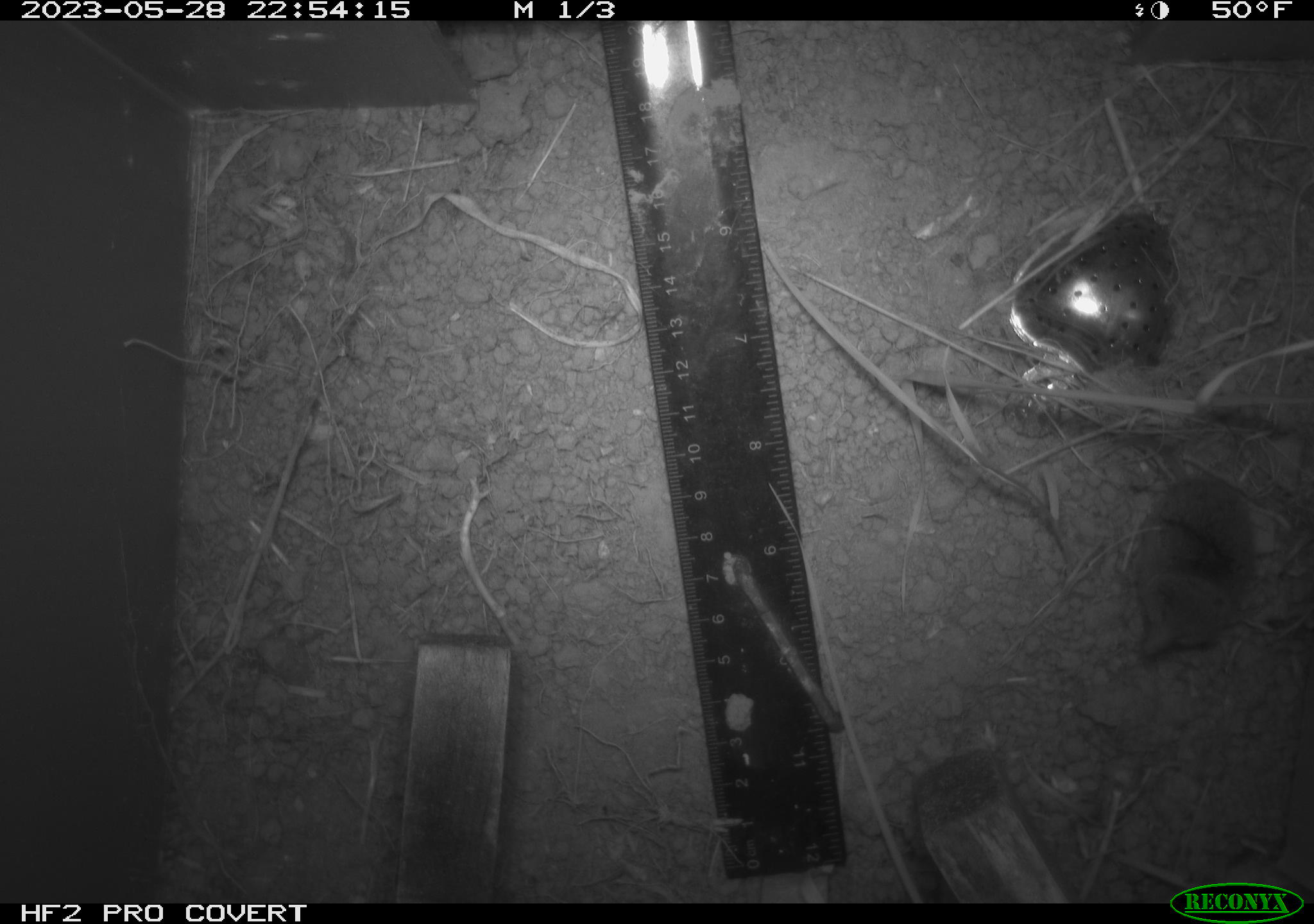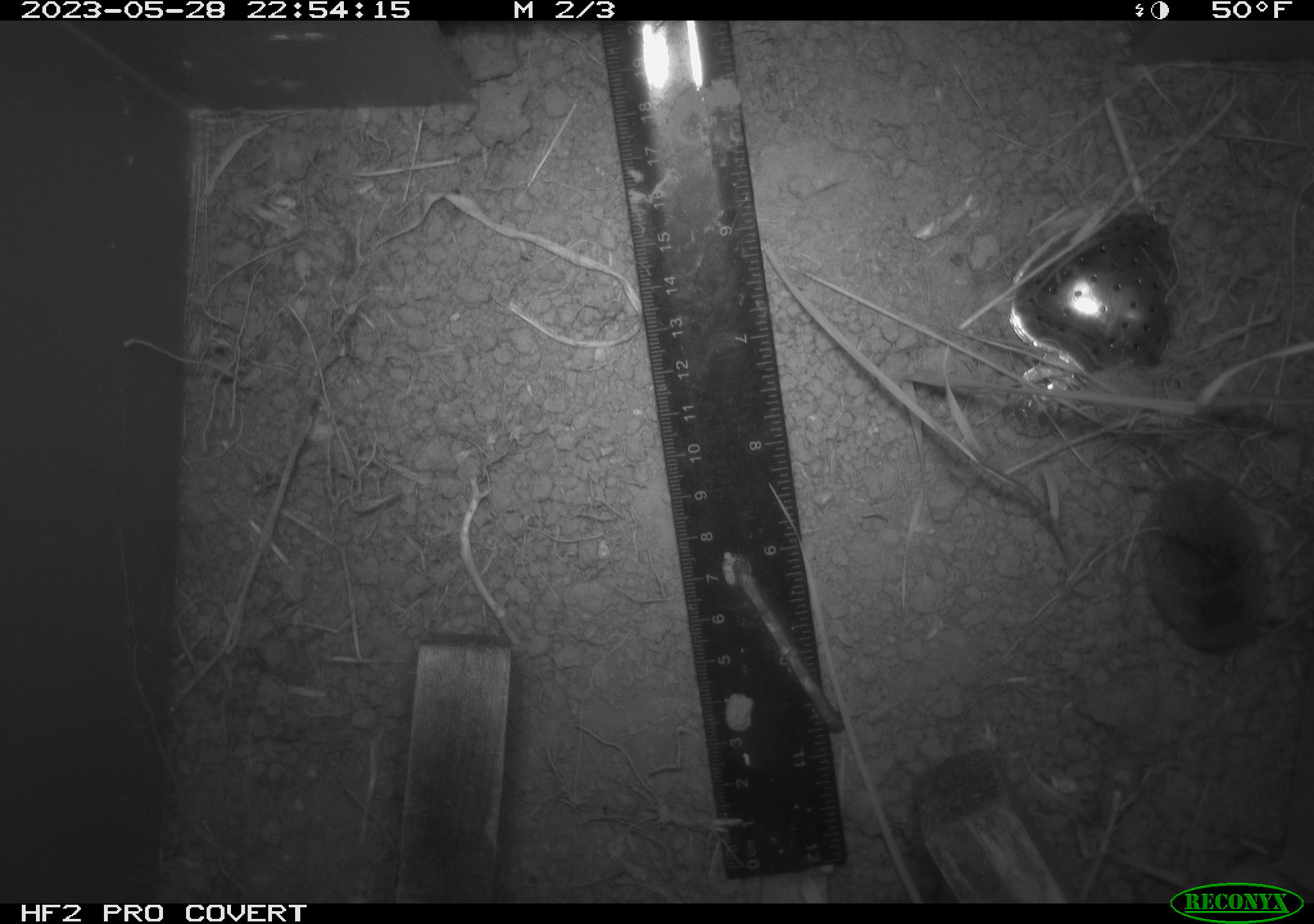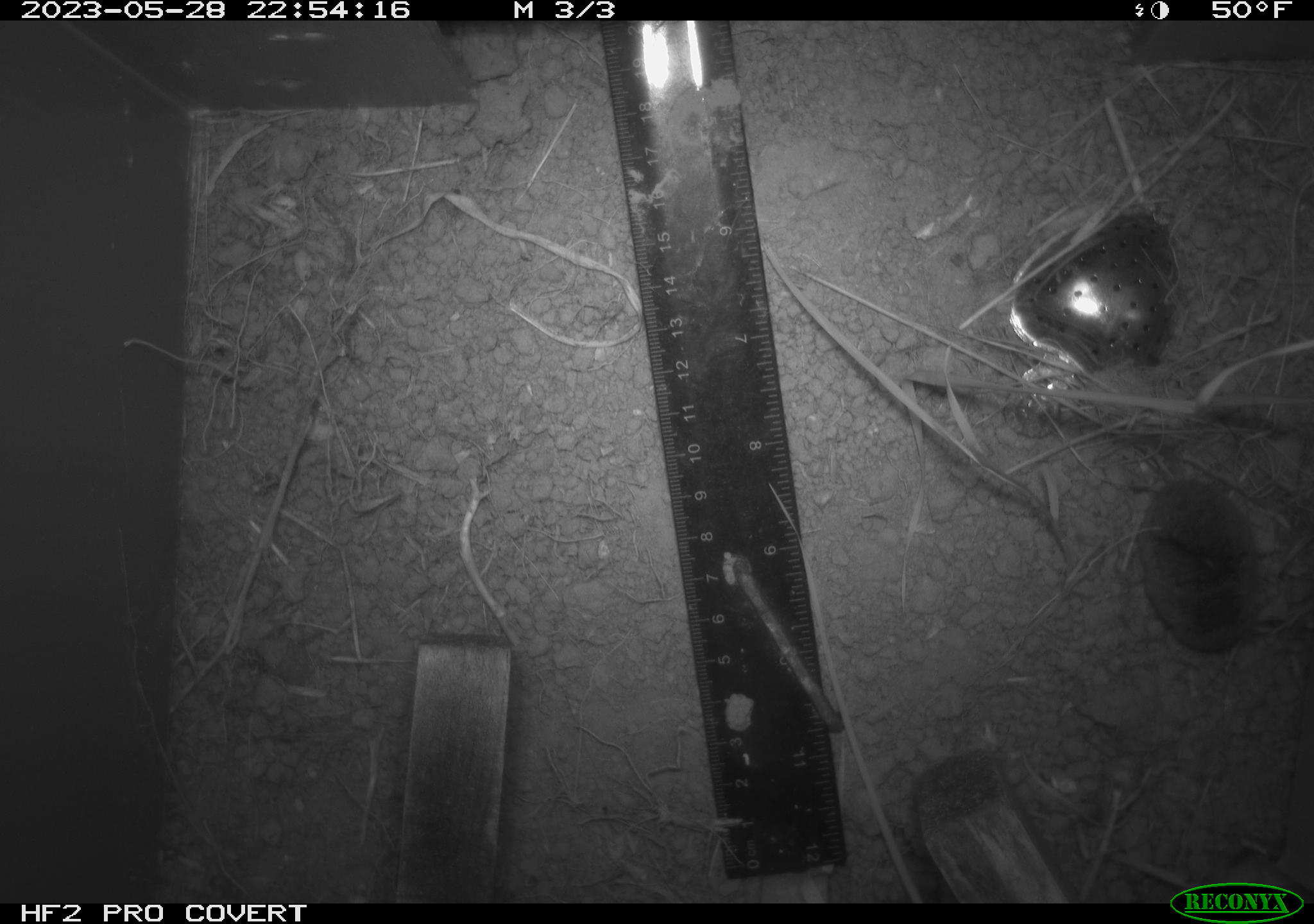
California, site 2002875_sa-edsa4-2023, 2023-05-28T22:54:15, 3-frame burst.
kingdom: Animalia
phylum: Chordata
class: Mammalia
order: Eulipotyphla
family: Soricidae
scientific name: Soricidae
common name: shrews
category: soricidae family